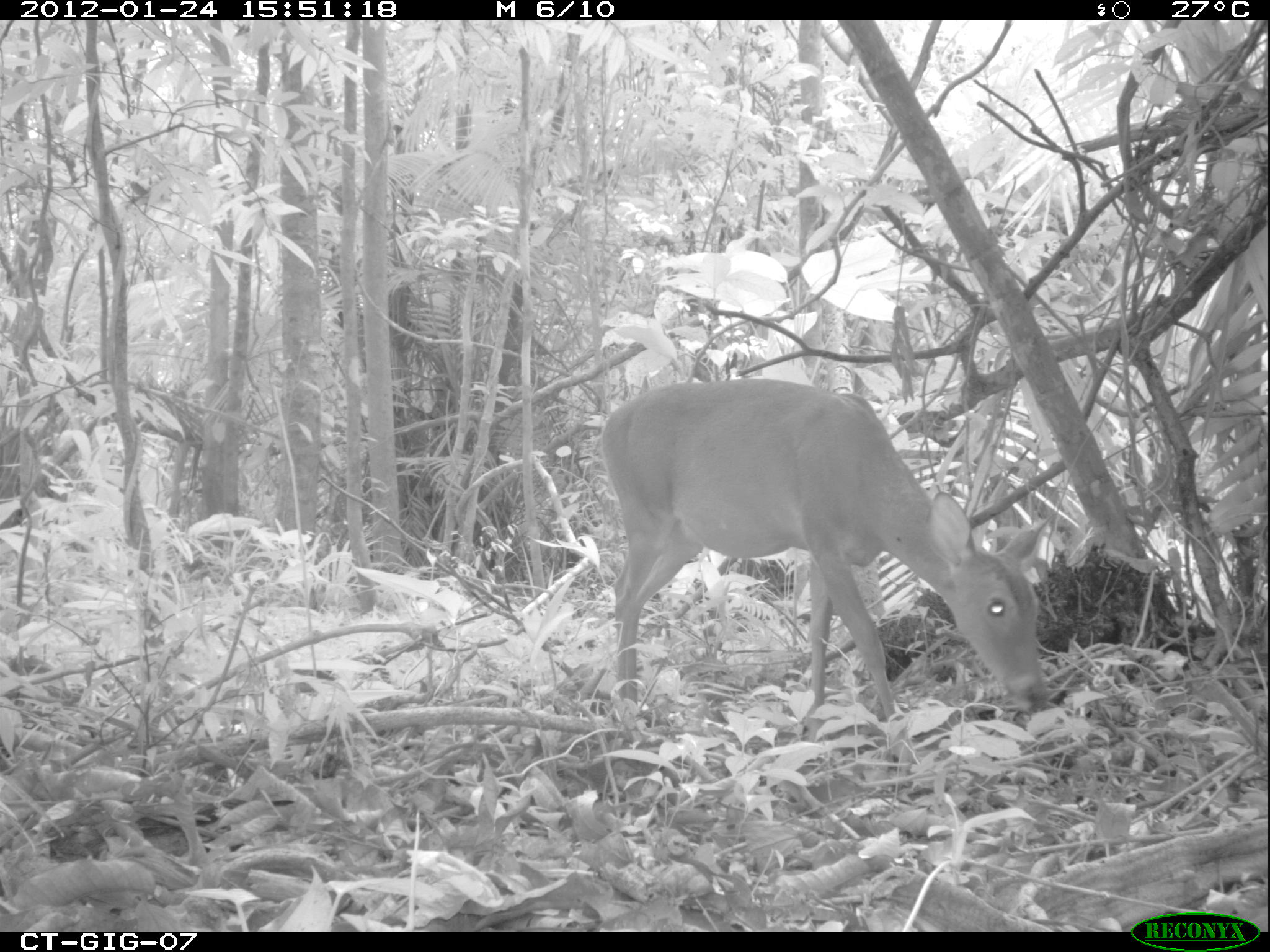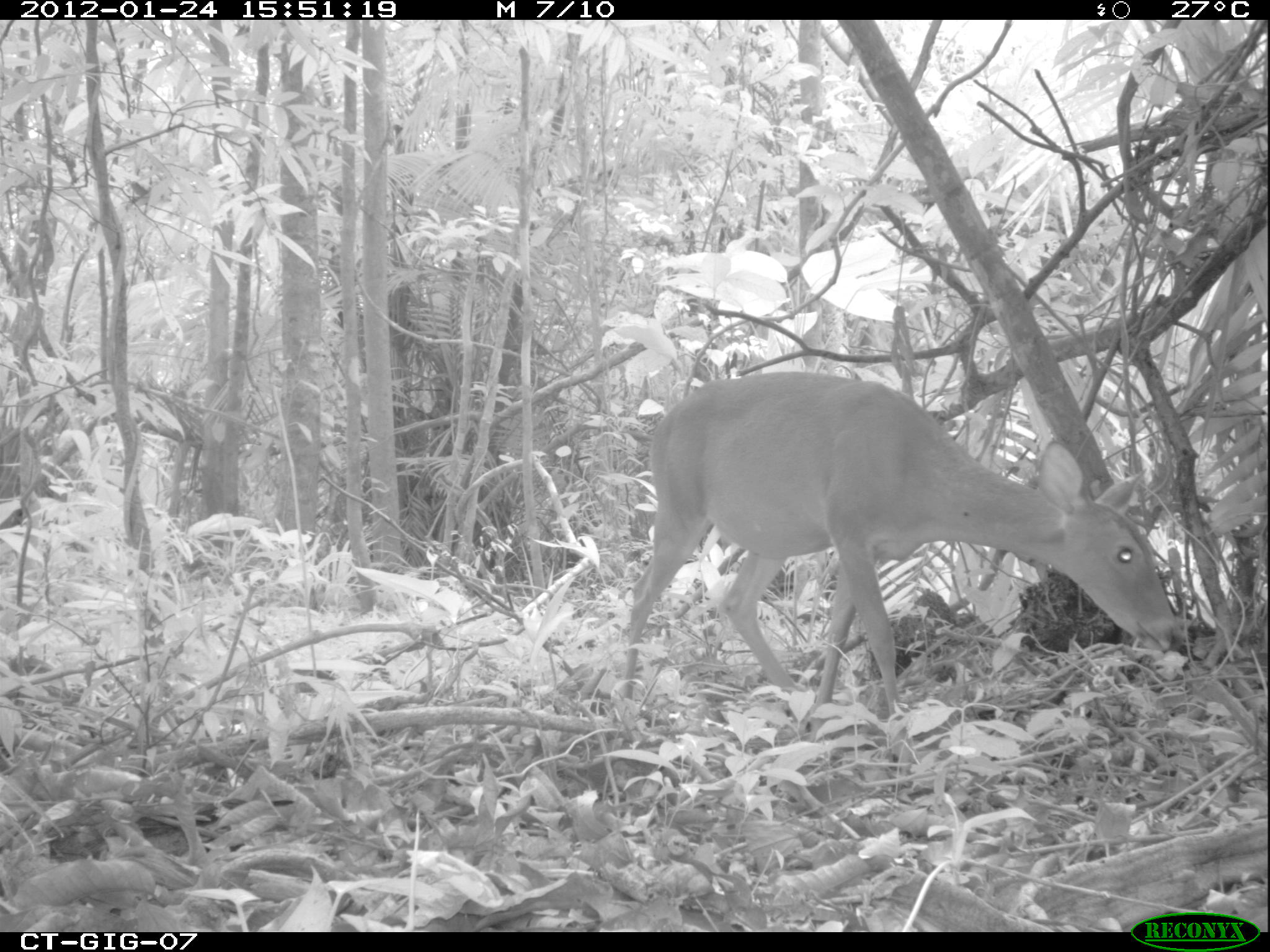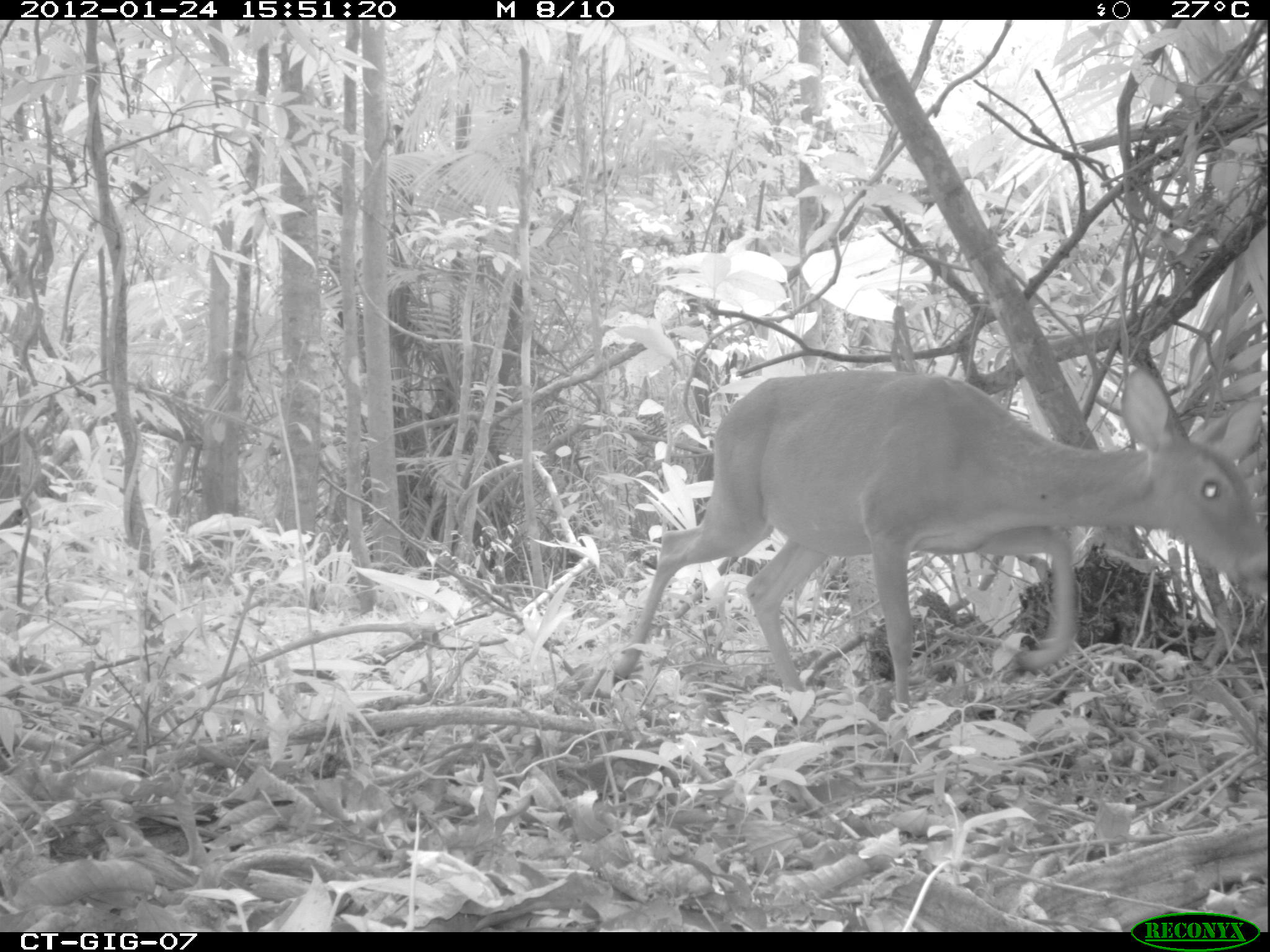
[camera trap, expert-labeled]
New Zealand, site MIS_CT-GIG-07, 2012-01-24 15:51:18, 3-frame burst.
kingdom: Animalia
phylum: Chordata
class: Mammalia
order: Artiodactyla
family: Cervidae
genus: Odocoileus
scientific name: Odocoileus virginianus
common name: white-tailed deer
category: white tailed deer